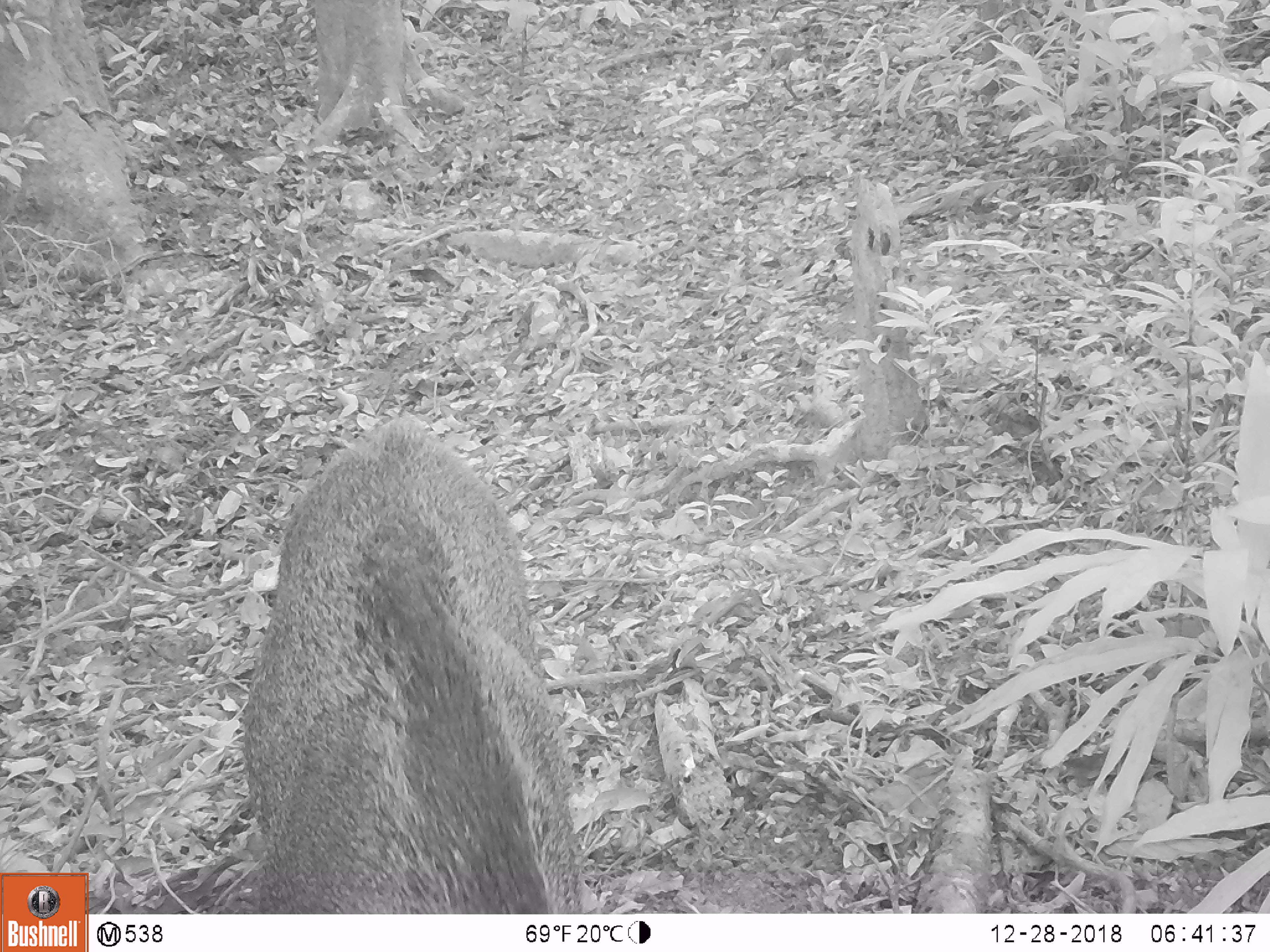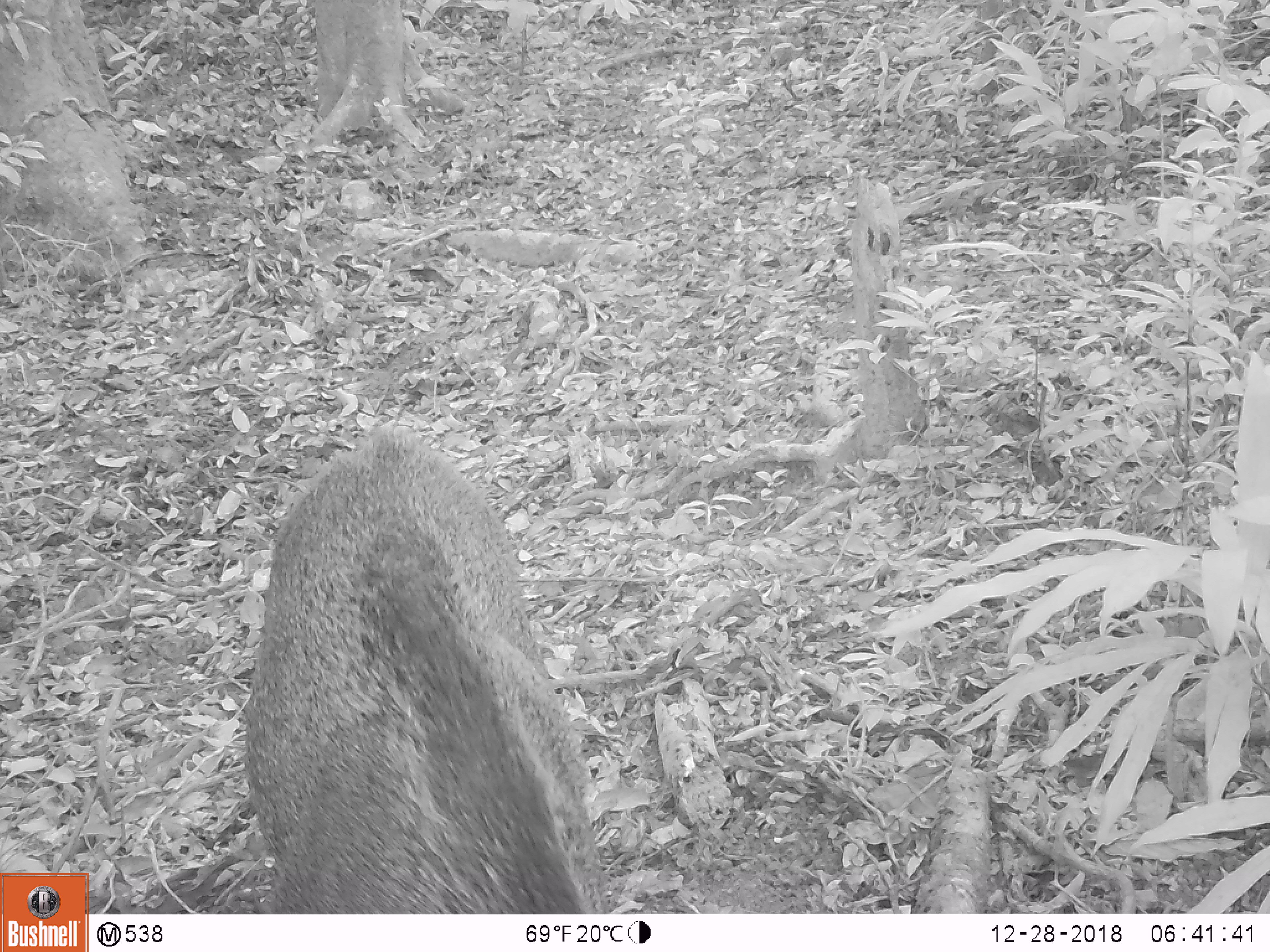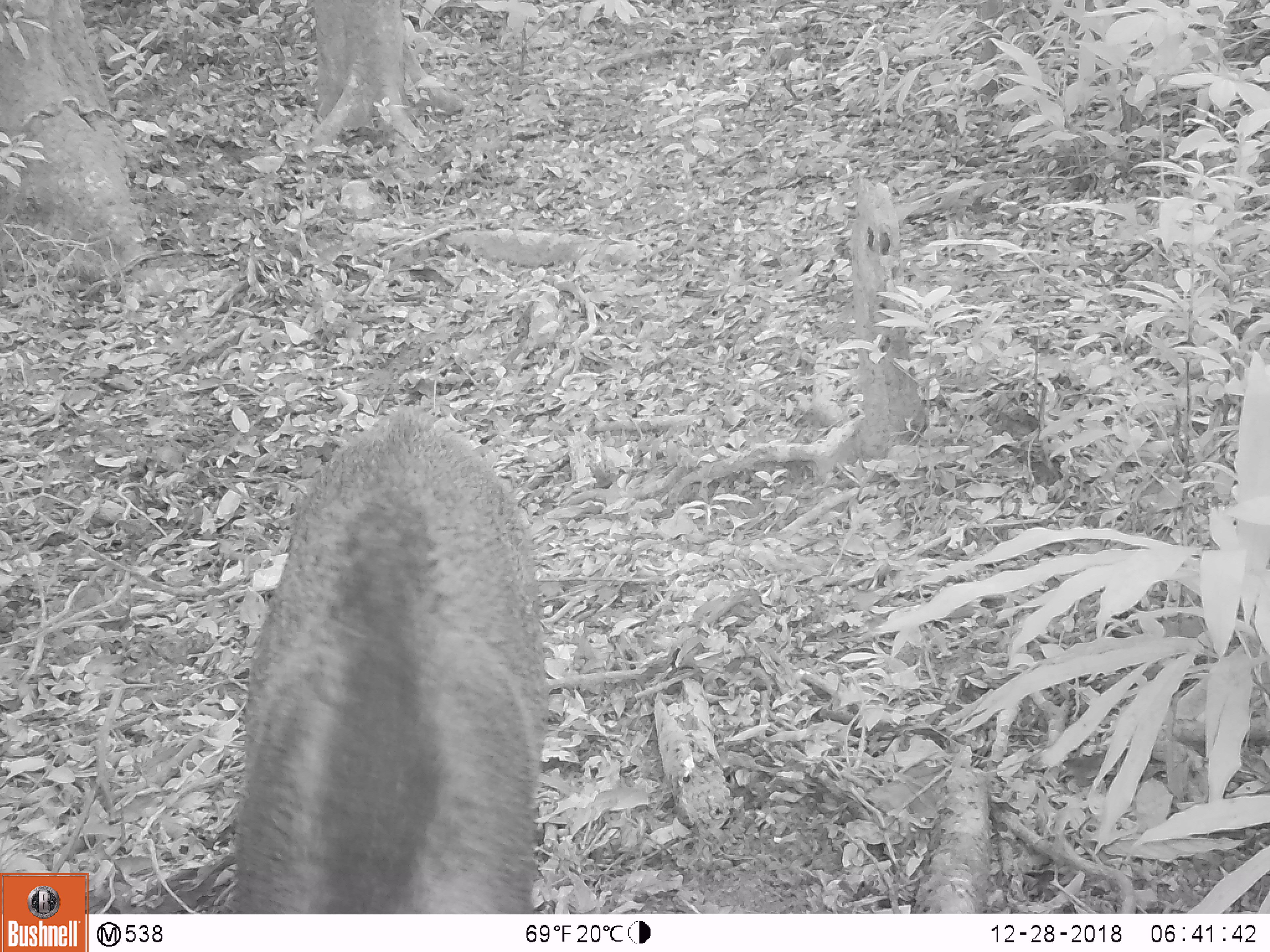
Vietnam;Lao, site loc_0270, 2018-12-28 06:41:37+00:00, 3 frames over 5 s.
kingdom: Animalia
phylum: Chordata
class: Mammalia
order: Artiodactyla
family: Suidae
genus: Sus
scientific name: Sus scrofa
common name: eurasian wild pig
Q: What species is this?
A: Eurasian wild pig (Sus scrofa).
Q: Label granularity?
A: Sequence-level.